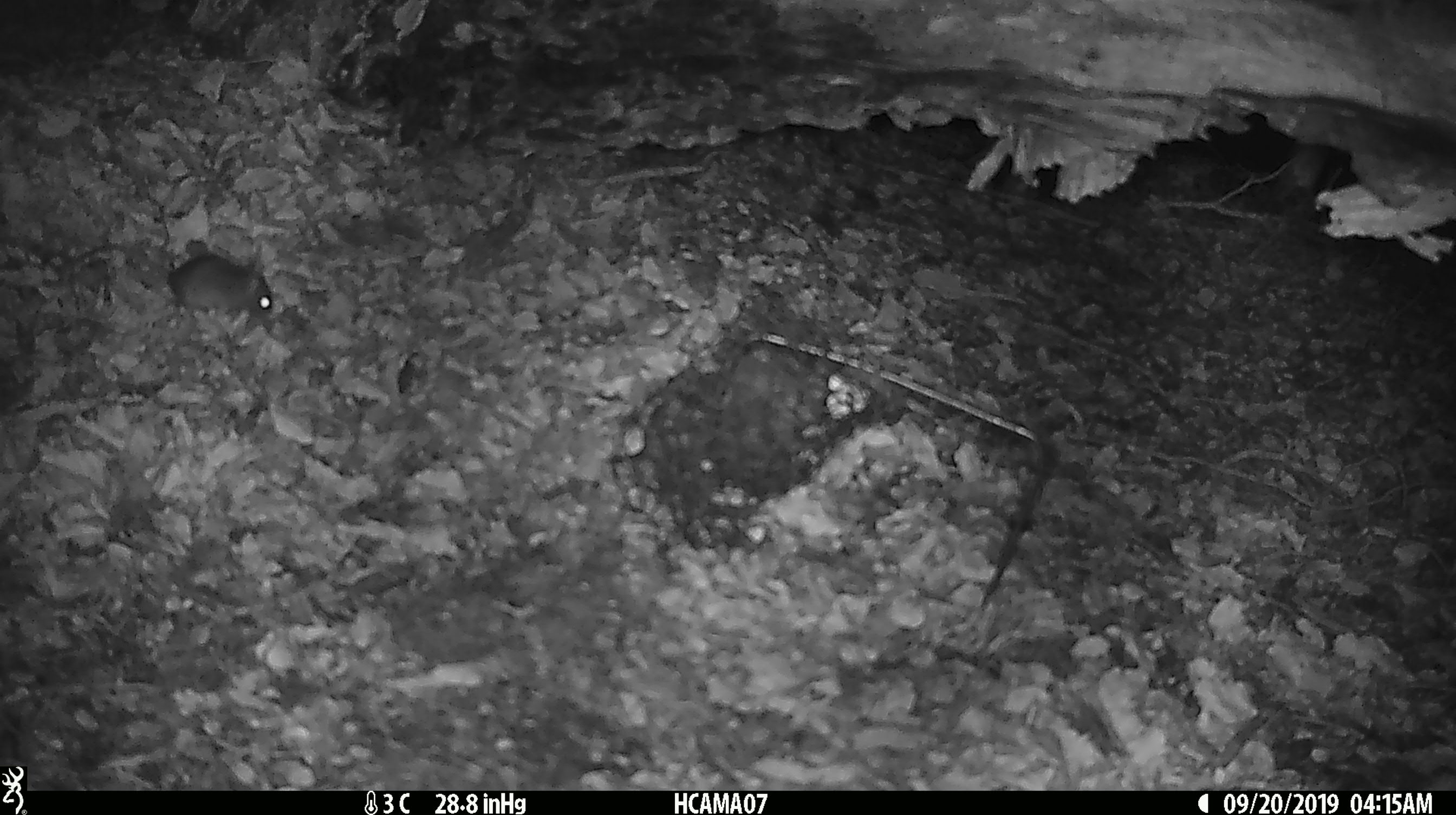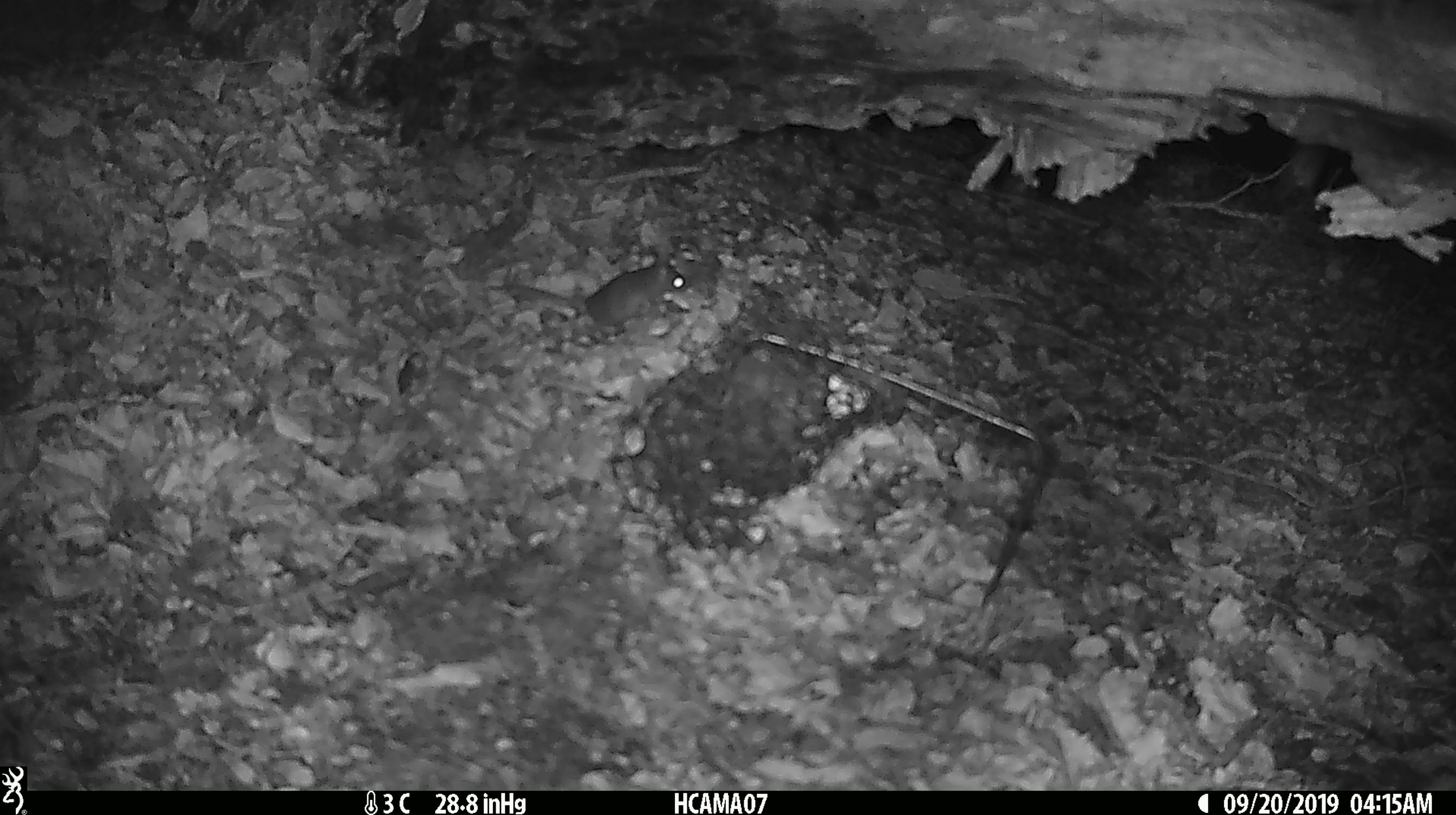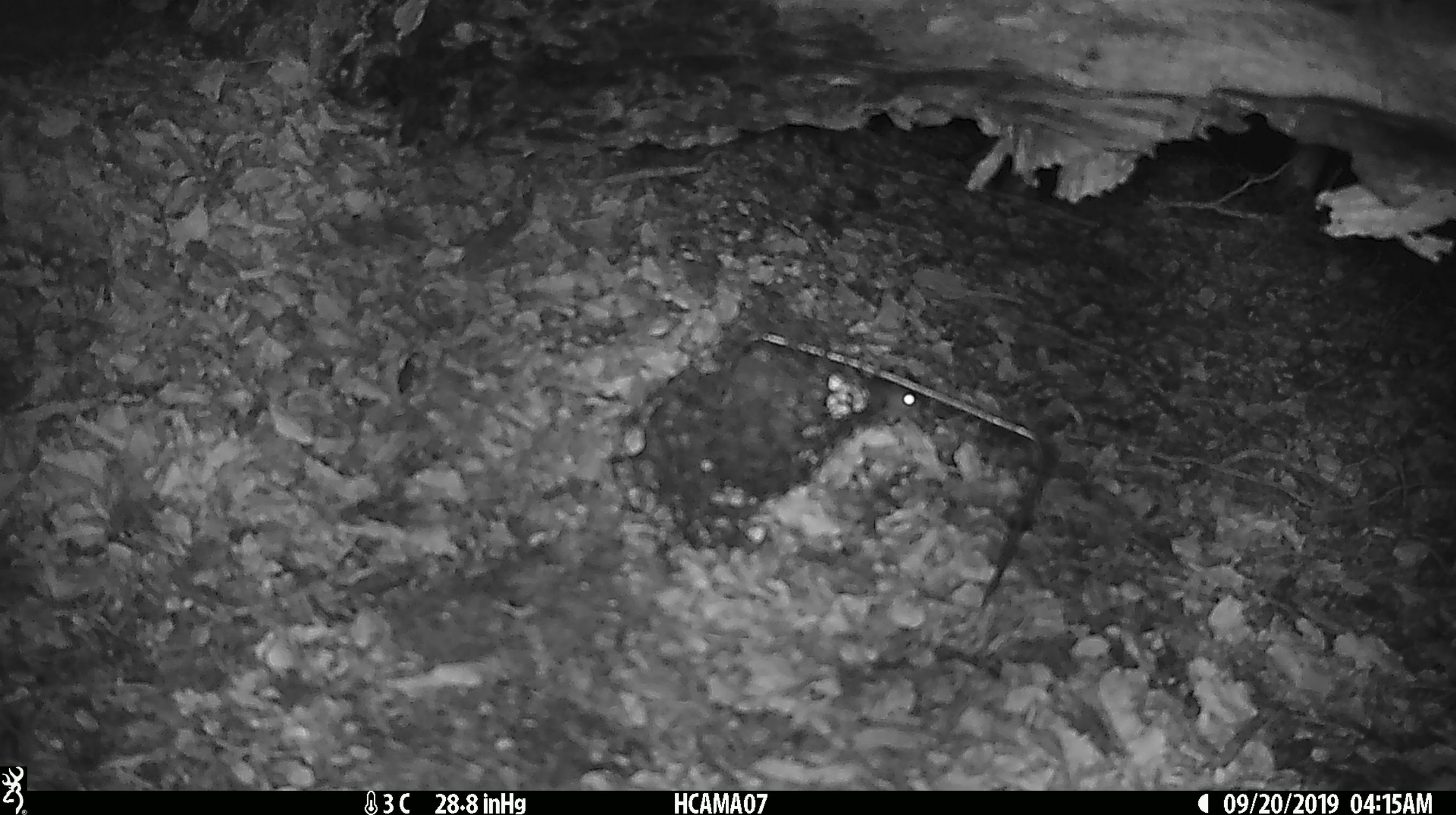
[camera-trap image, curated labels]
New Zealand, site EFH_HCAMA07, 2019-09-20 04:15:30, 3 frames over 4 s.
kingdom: Animalia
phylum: Chordata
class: Mammalia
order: Rodentia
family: Muridae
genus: Mus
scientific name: Mus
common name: mouse